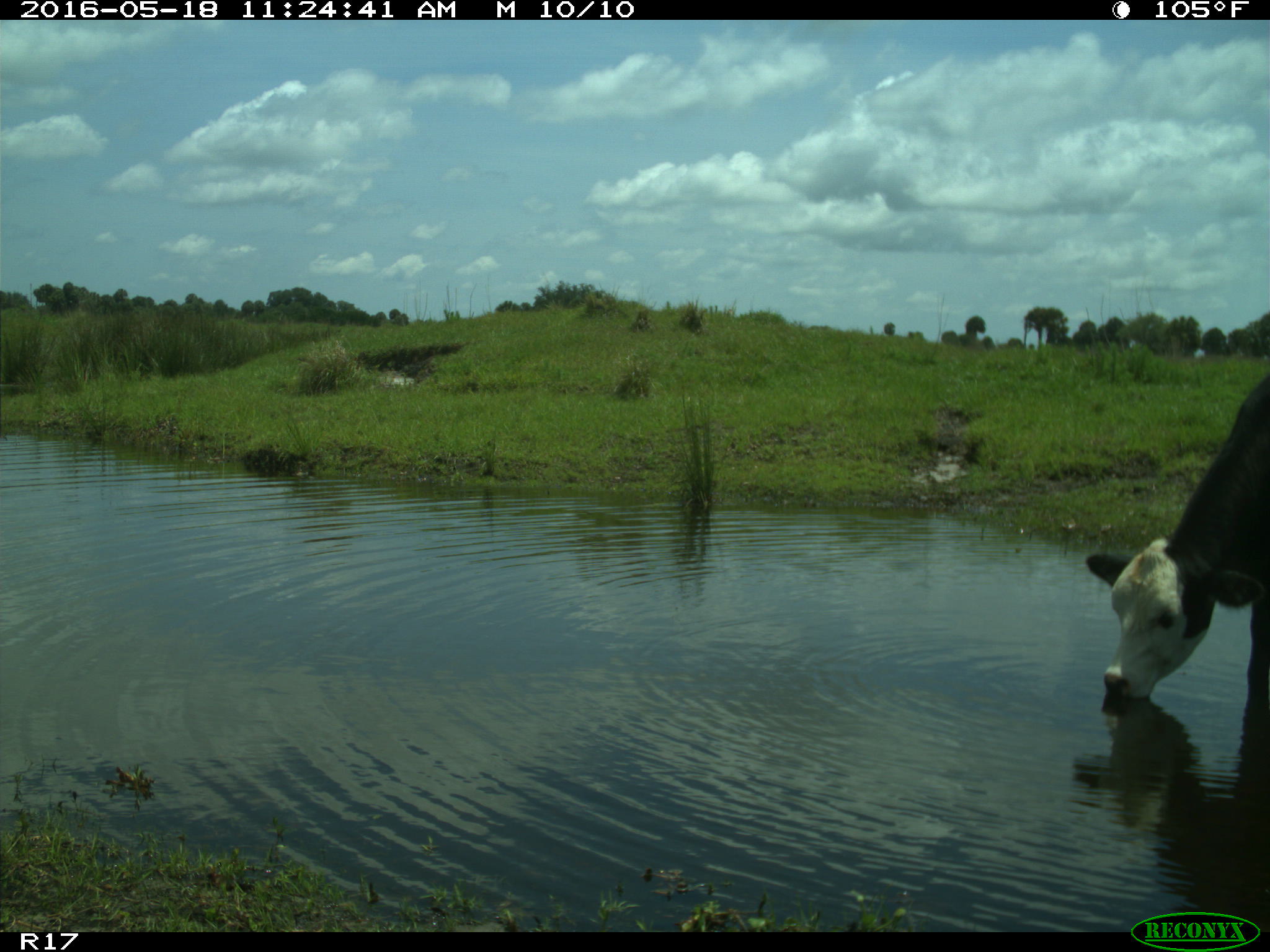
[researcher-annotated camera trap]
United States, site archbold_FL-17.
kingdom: Animalia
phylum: Chordata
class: Mammalia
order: Artiodactyla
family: Bovidae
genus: Bos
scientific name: Bos taurus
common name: domestic cow